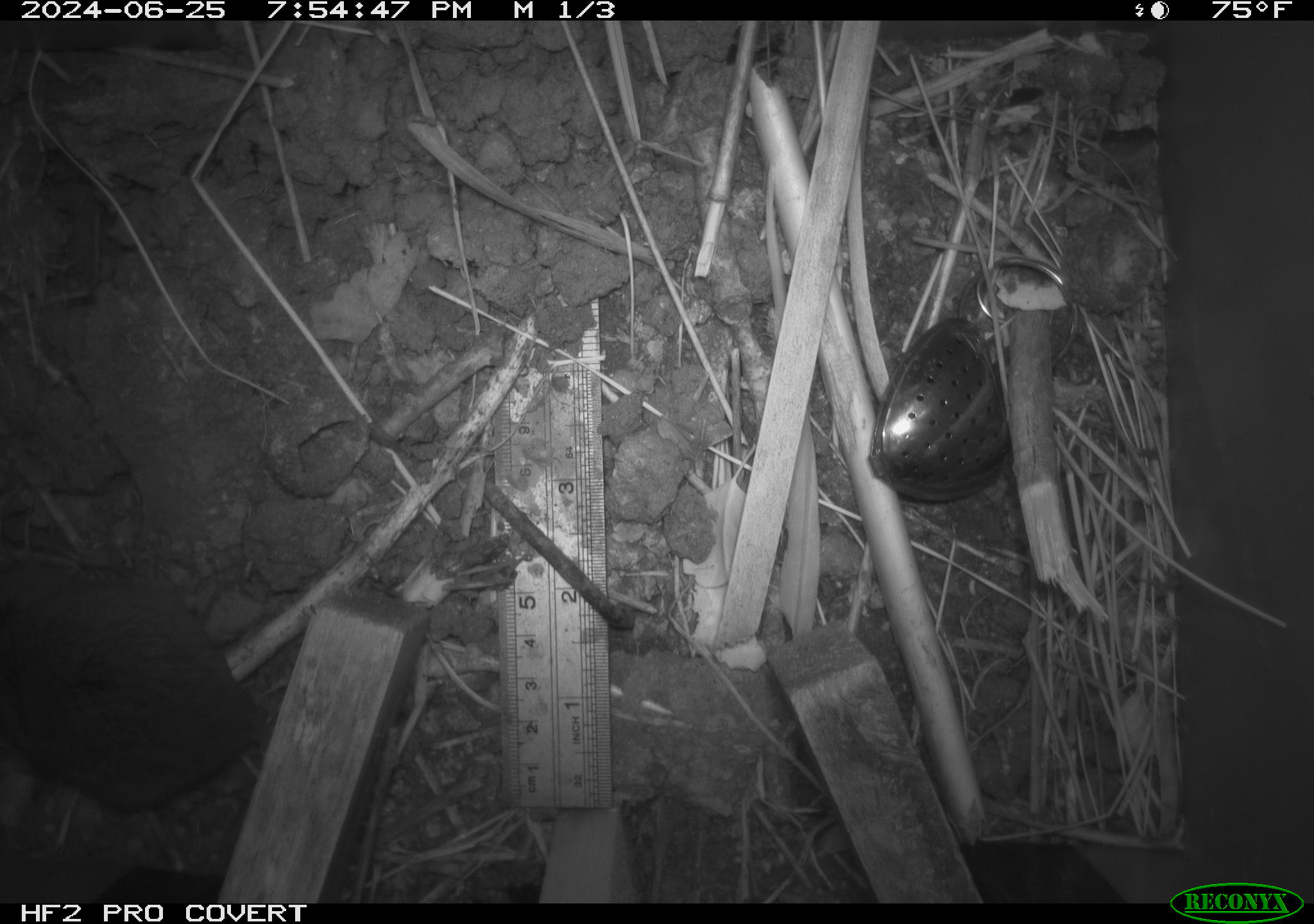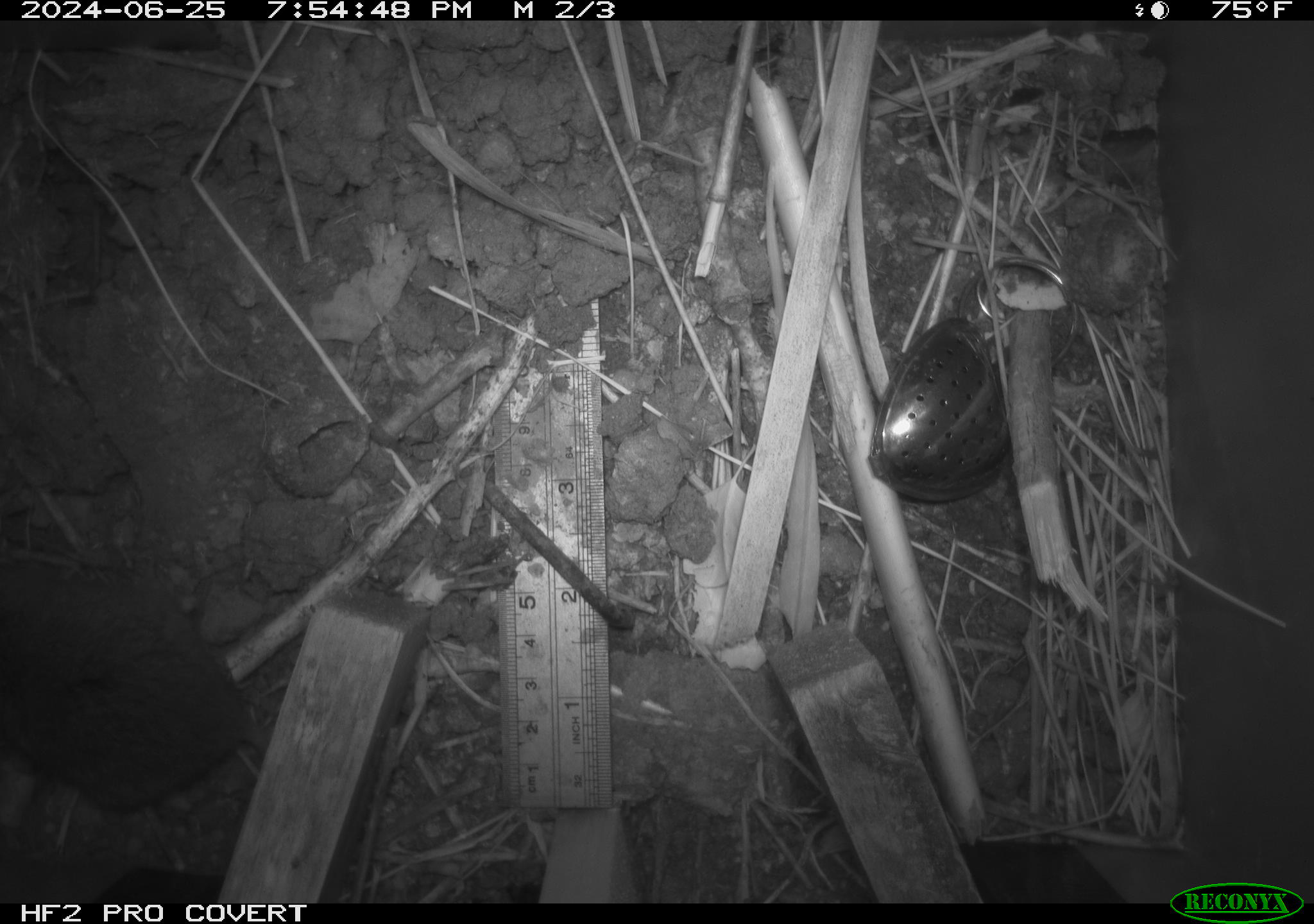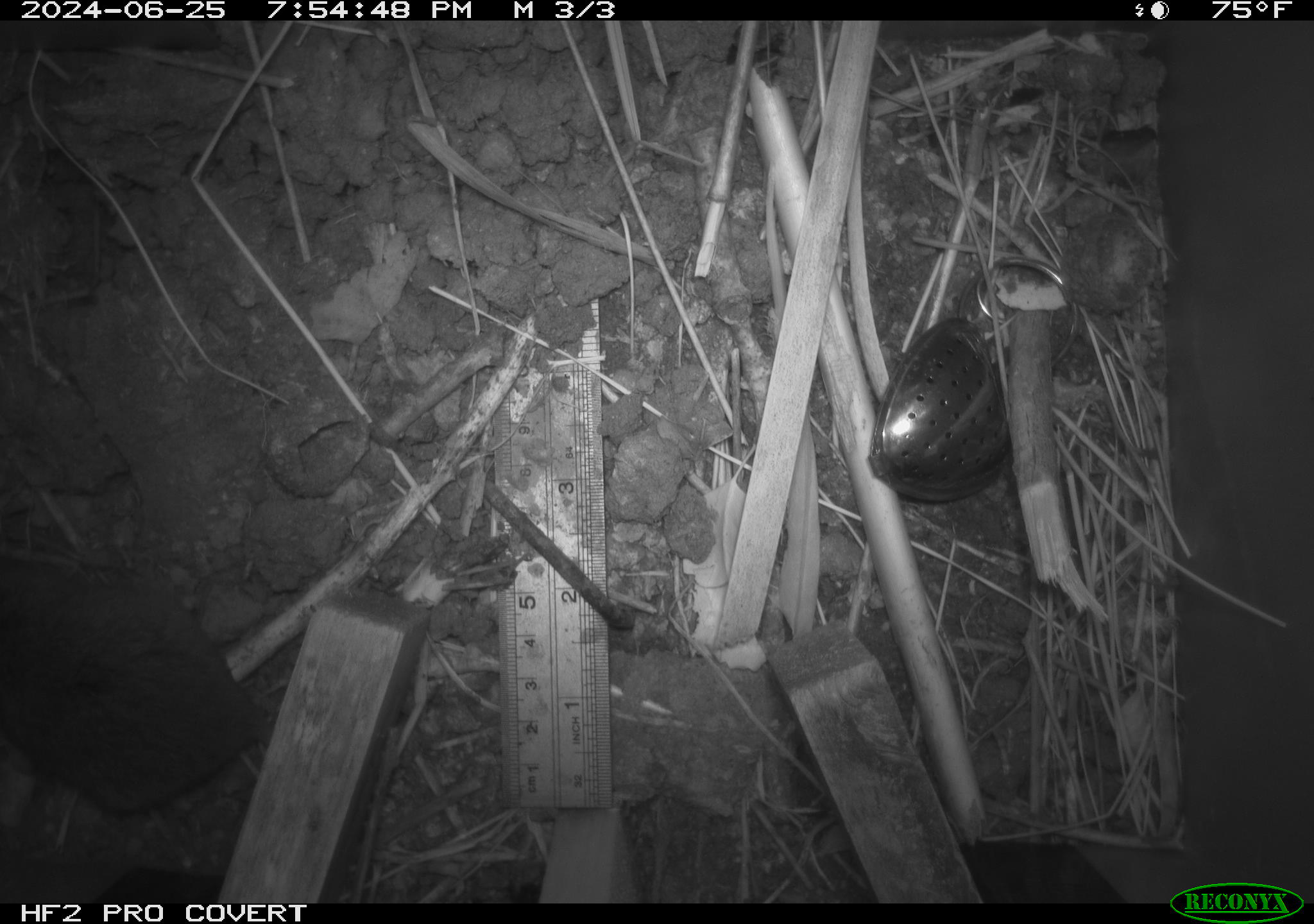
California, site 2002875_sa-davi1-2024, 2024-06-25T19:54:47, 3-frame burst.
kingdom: Animalia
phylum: Chordata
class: Mammalia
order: Rodentia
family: Cricetidae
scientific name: Arvicolinae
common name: voles, lemmings, and muskrats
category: arvicolinae subfamily